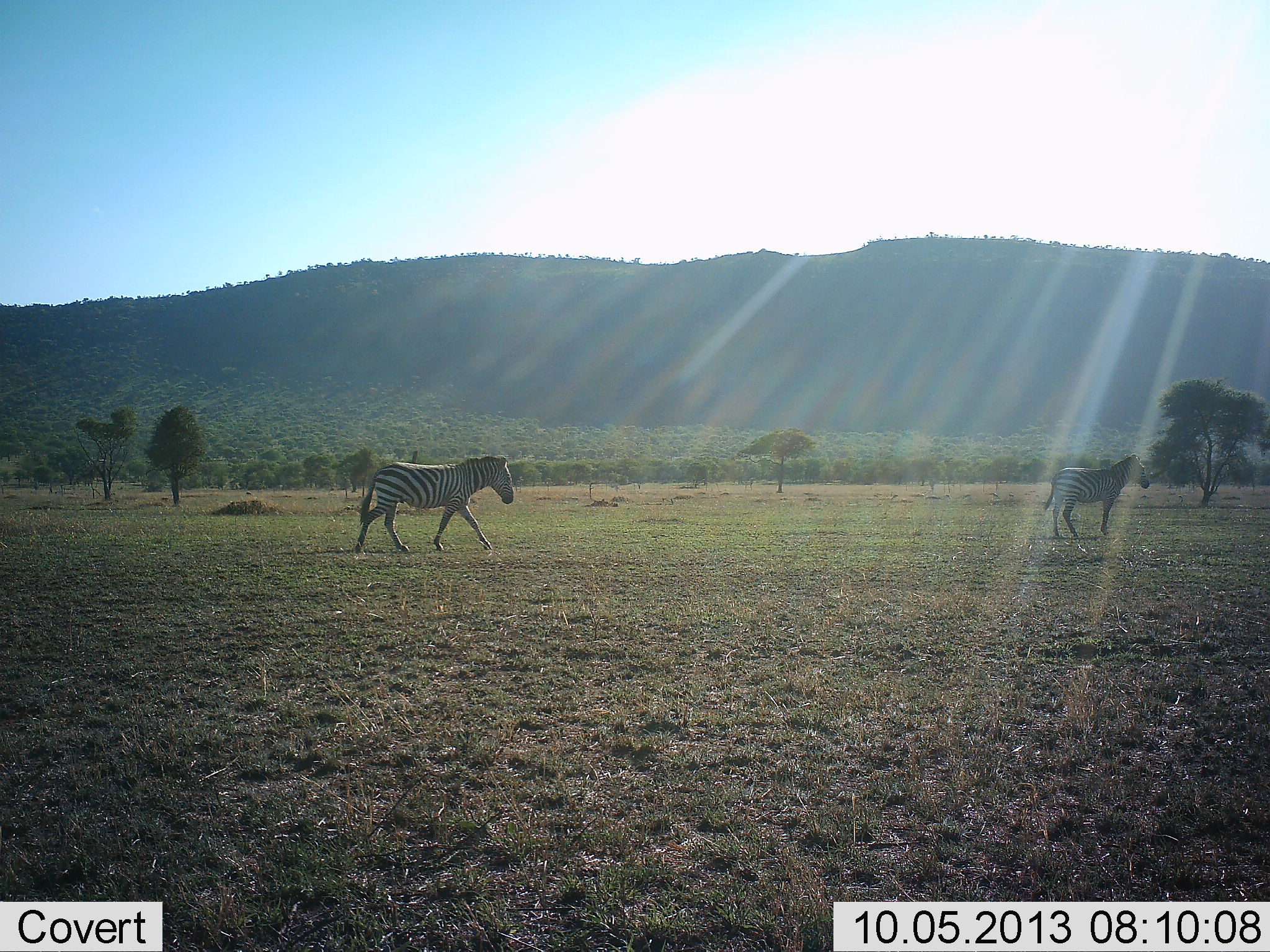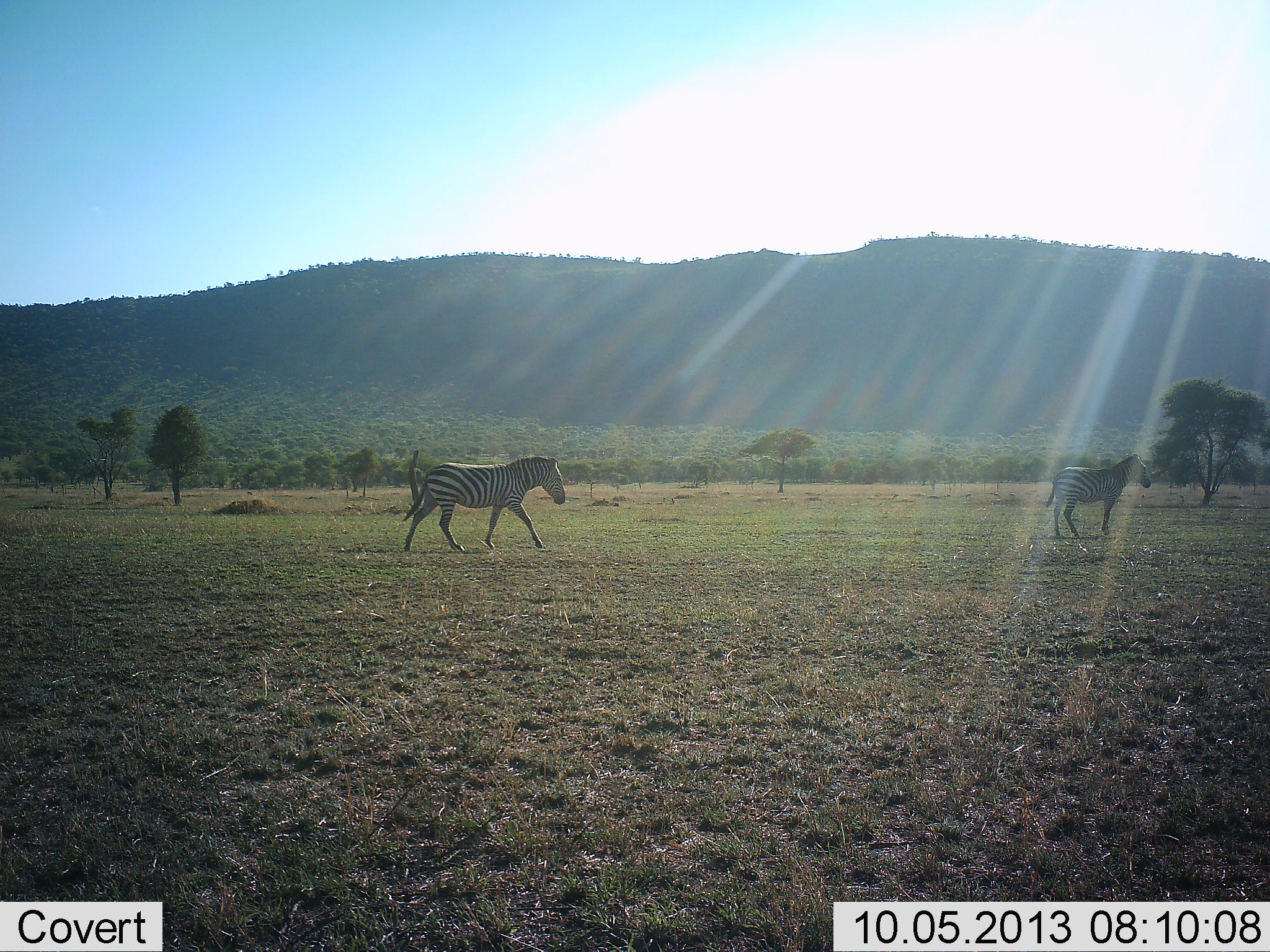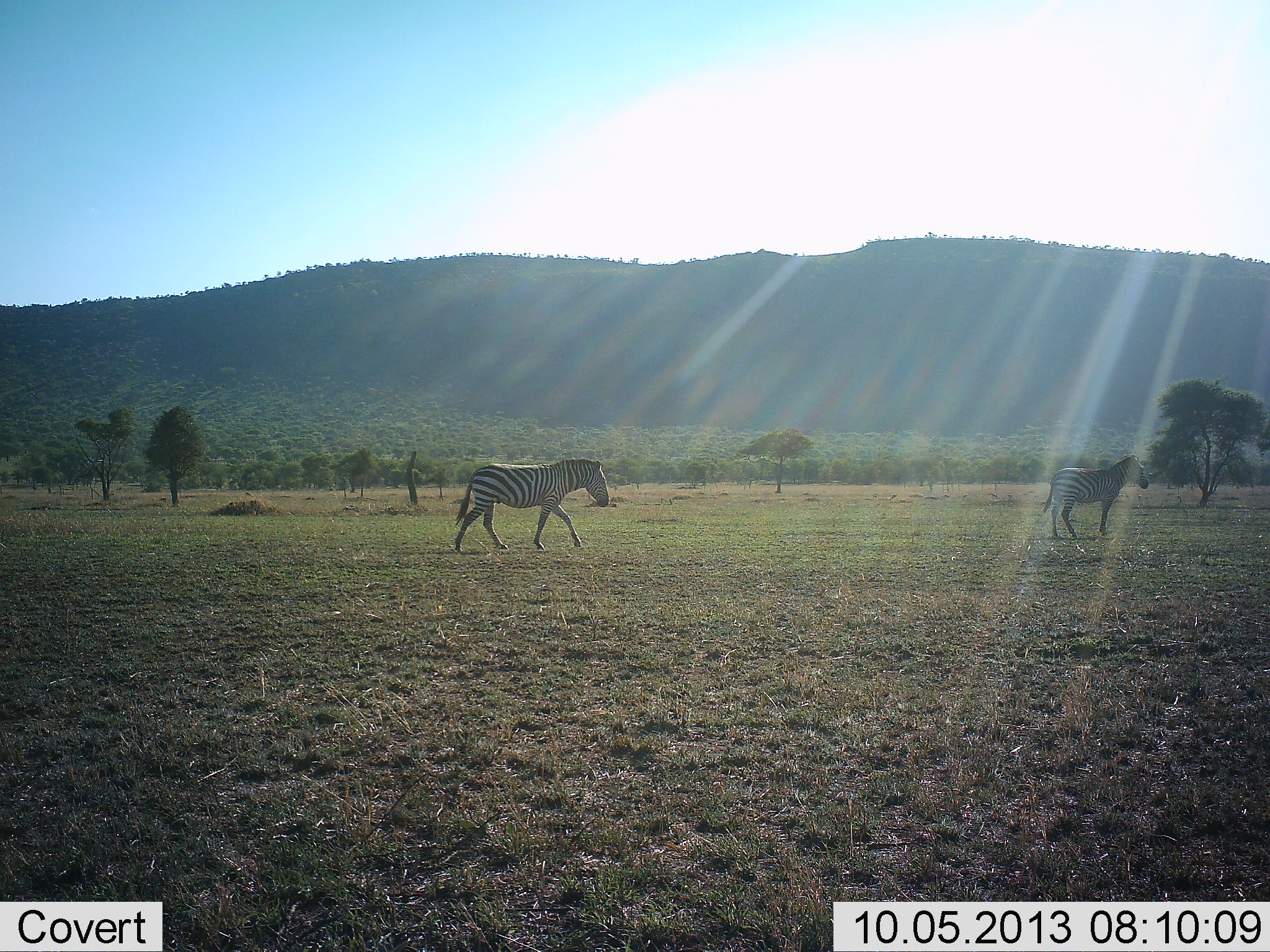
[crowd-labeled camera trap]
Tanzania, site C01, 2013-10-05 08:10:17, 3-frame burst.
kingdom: Animalia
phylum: Chordata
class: Mammalia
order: Perissodactyla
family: Equidae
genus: Equus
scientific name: Equus quagga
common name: plains zebra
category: zebra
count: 2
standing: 100%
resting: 0%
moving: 100%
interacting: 0%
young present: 0%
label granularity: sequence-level